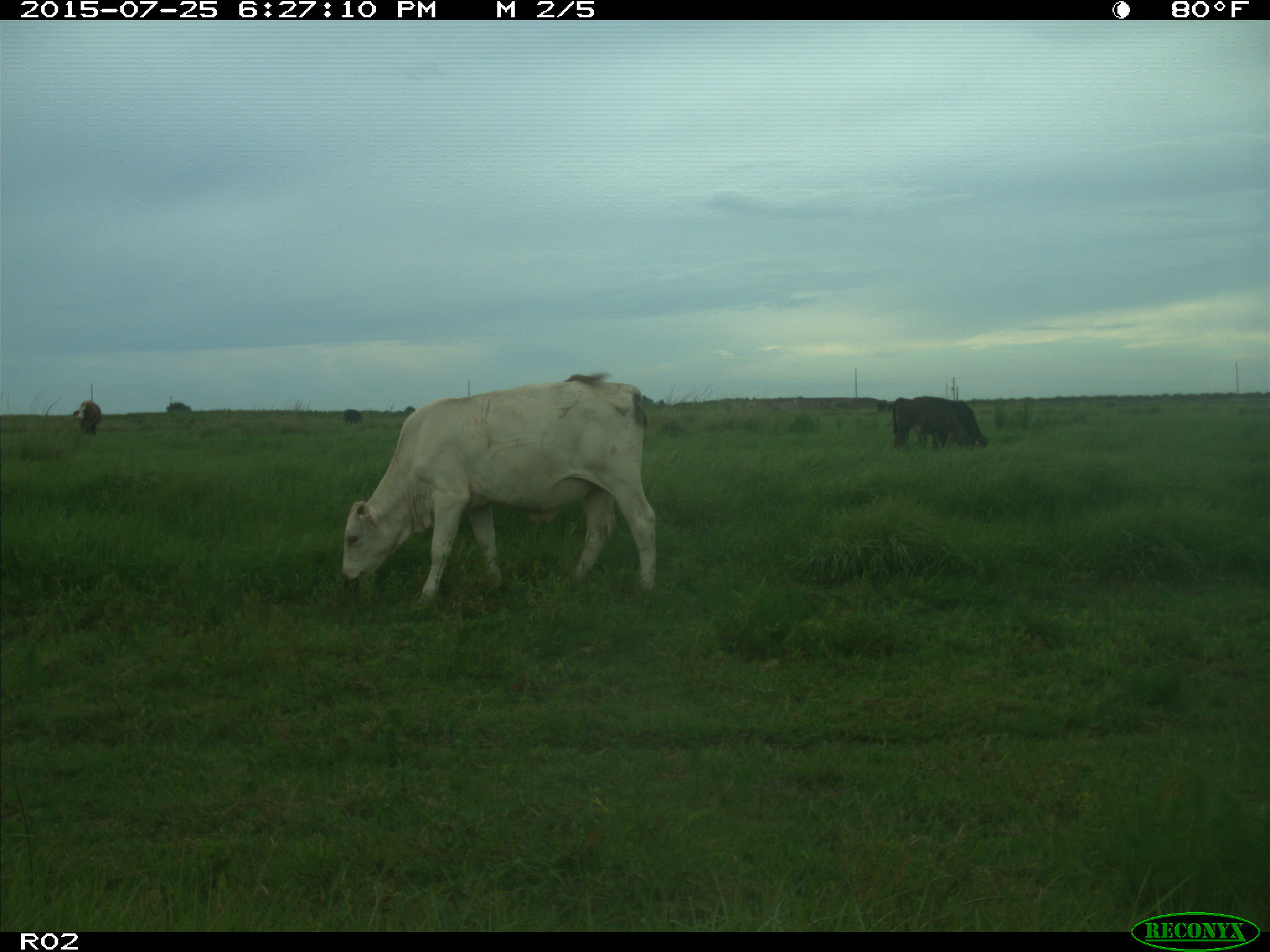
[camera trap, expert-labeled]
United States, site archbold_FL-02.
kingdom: Animalia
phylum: Chordata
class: Mammalia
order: Artiodactyla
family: Bovidae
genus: Bos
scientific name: Bos taurus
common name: domestic cow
Bos taurus (domestic cow).